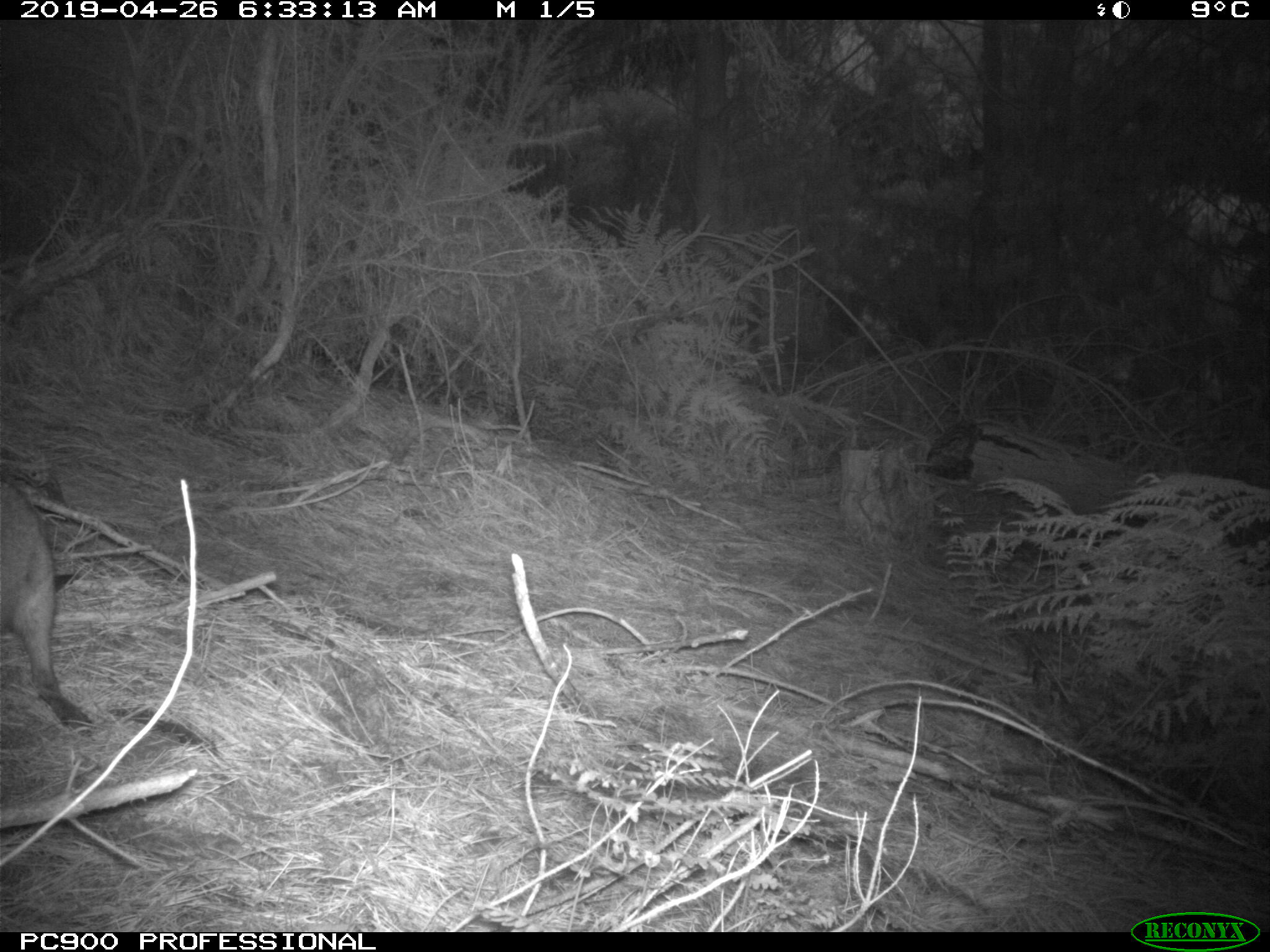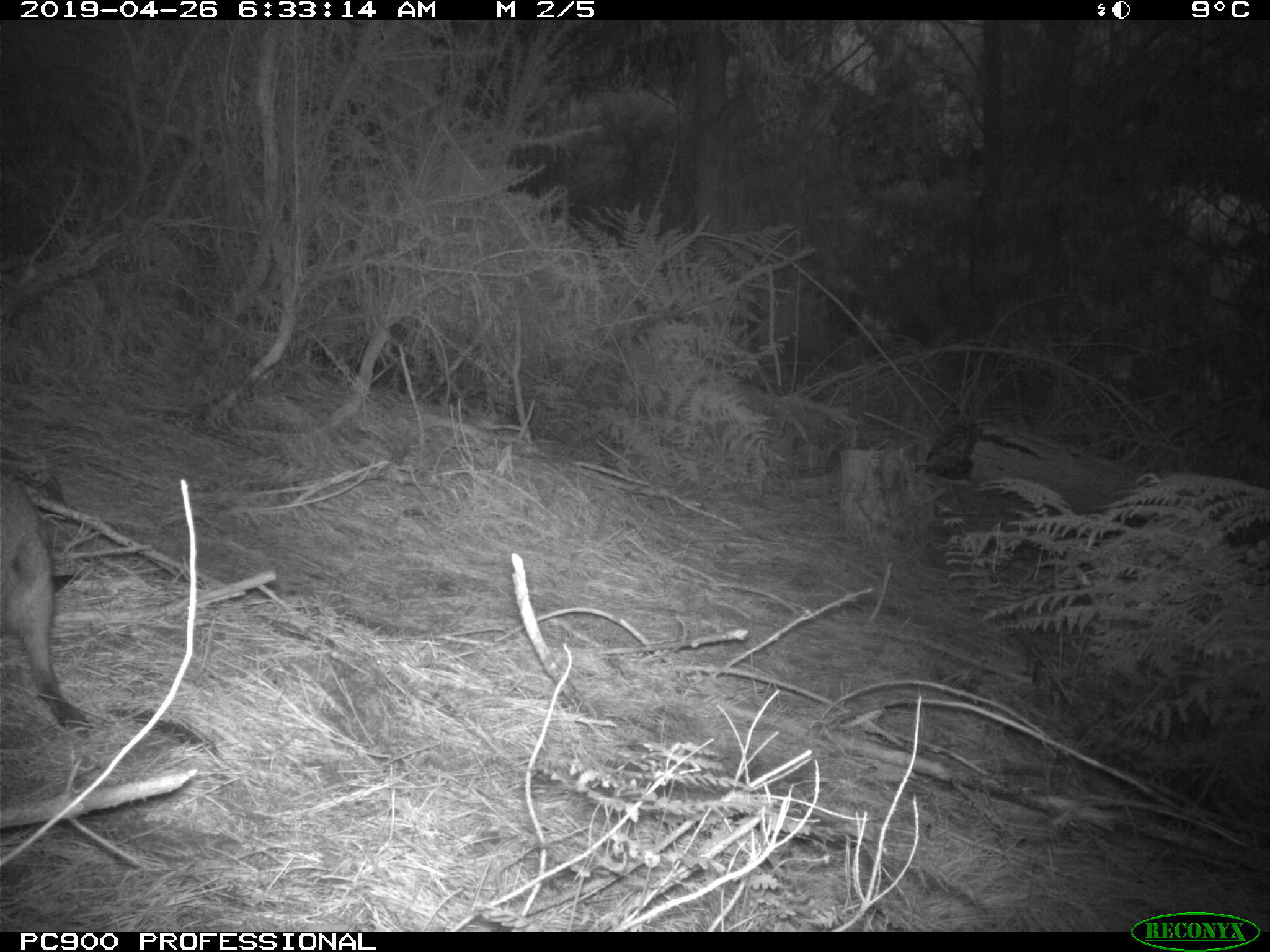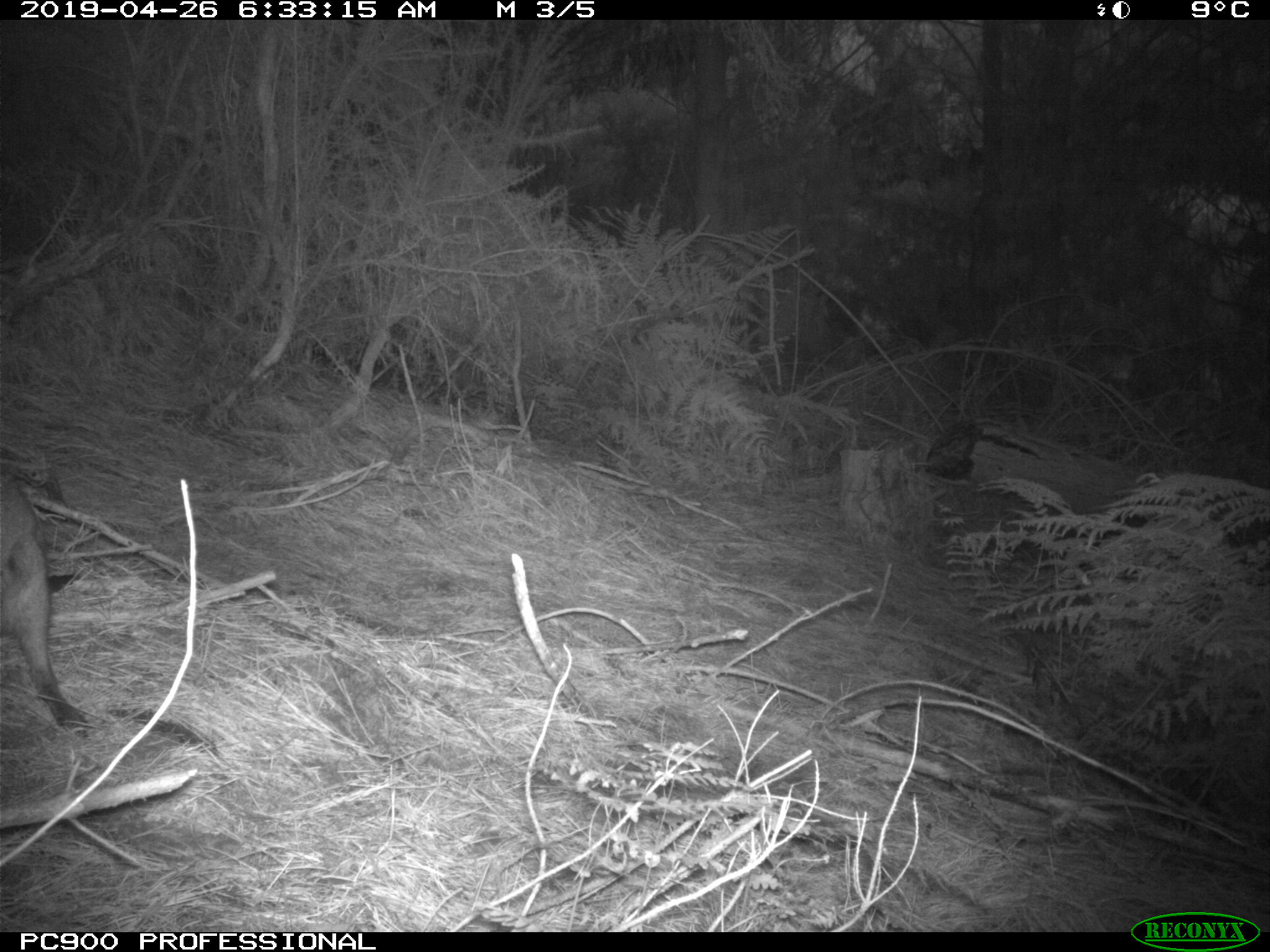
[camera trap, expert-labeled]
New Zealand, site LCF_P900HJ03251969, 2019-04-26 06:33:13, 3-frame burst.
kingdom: Animalia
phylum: Chordata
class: Mammalia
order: Diprotodontia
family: Macropodidae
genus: Notamacropus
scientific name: Notamacropus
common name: wallaby